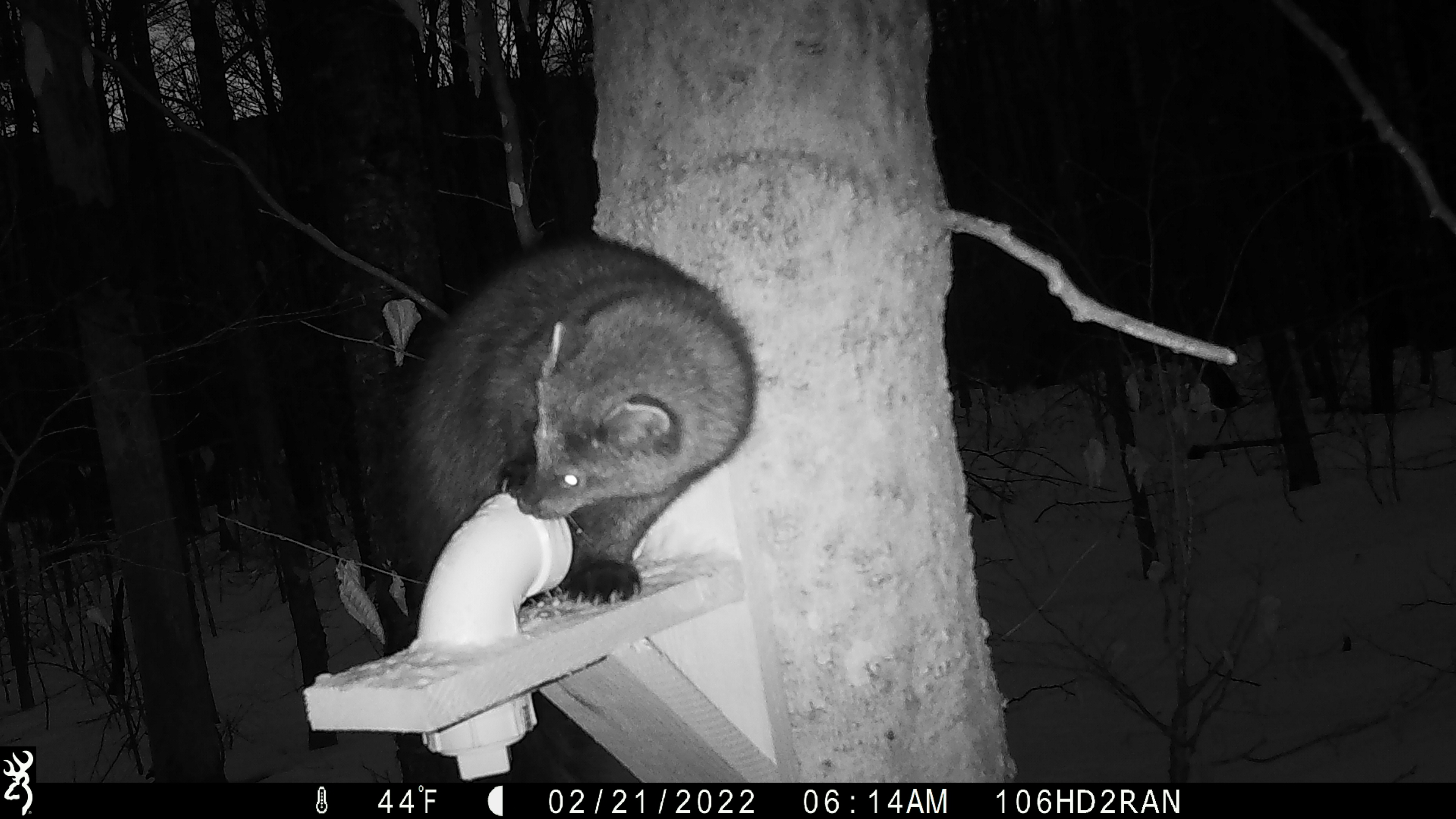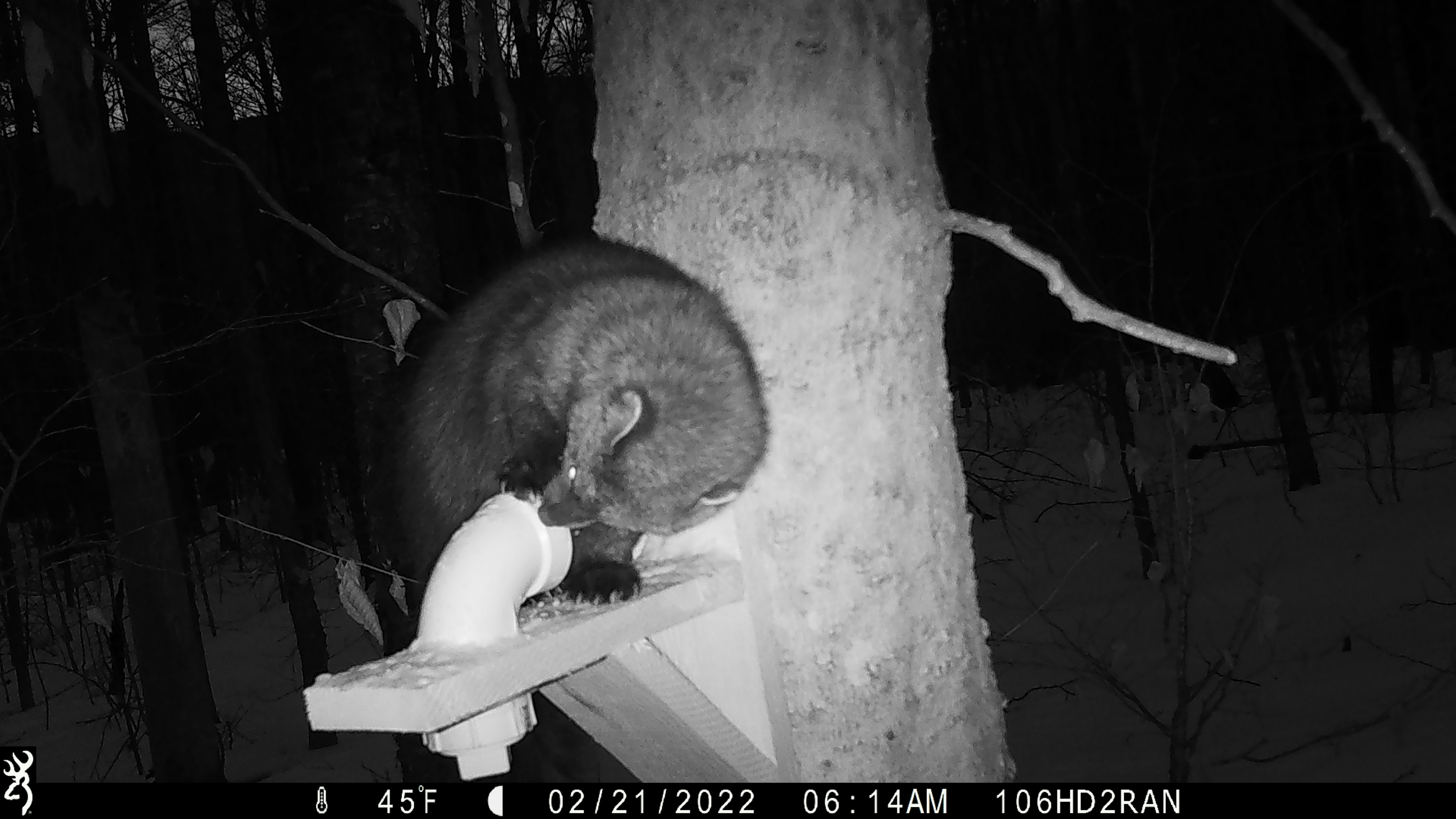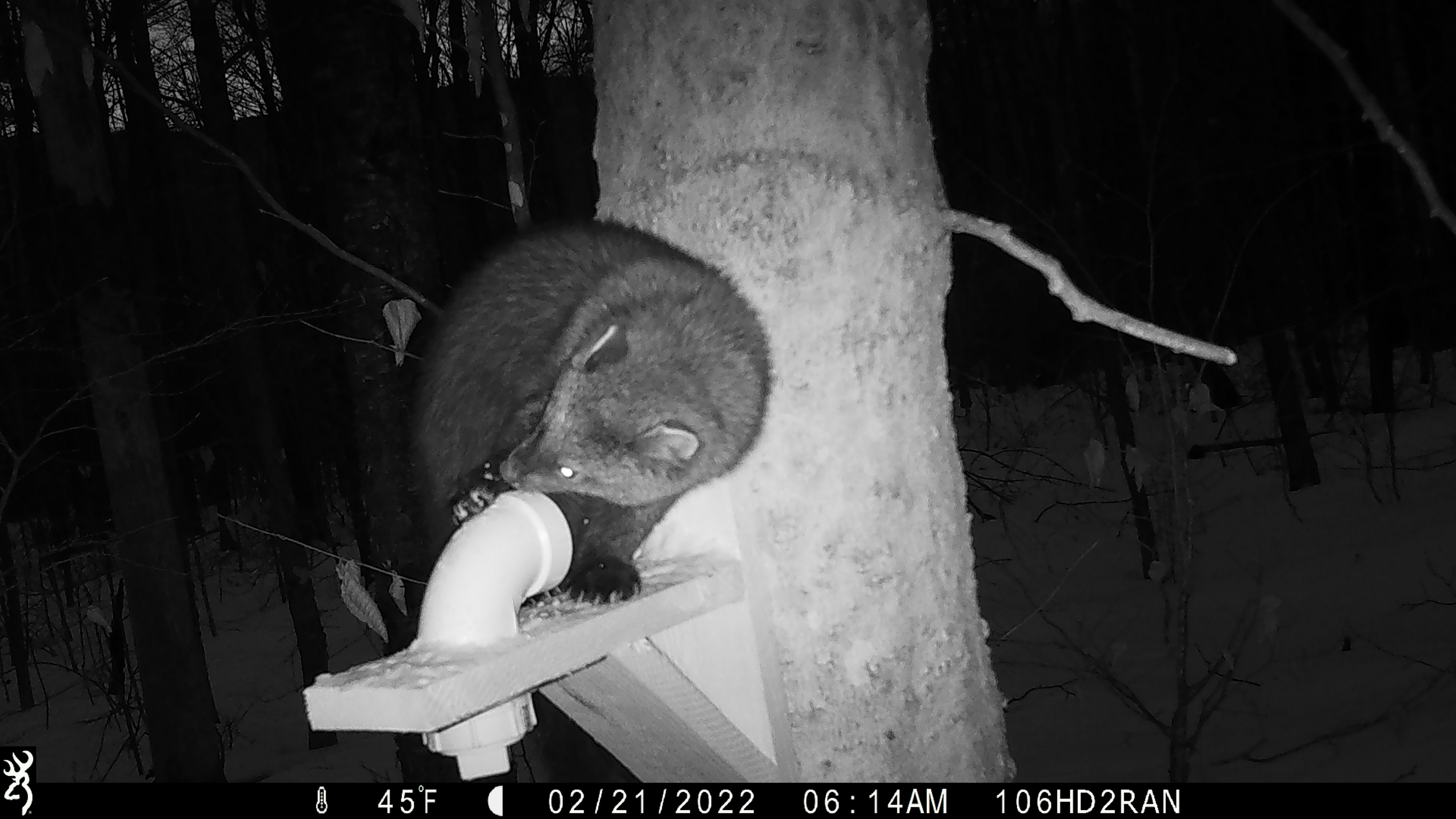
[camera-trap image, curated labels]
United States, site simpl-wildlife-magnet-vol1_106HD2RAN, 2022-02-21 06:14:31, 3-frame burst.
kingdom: Animalia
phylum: Chordata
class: Mammalia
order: Carnivora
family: Mustelidae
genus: Pekania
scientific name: Pekania pennanti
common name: fisher